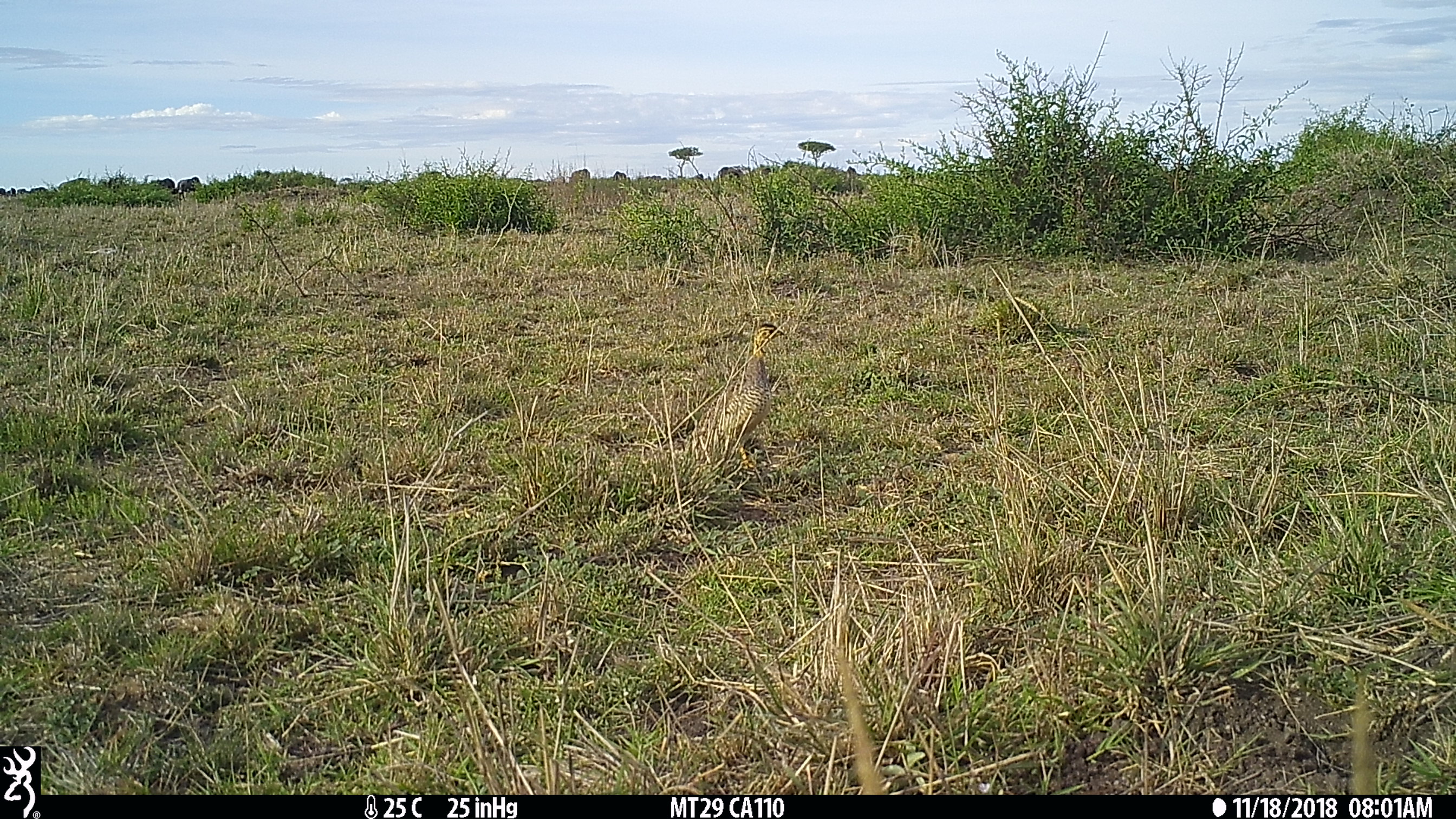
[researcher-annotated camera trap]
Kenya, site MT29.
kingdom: Animalia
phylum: Chordata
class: Aves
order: Galliformes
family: Phasianidae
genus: Campocolinus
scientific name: Campocolinus coqui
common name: coqui francolin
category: francolin coqui